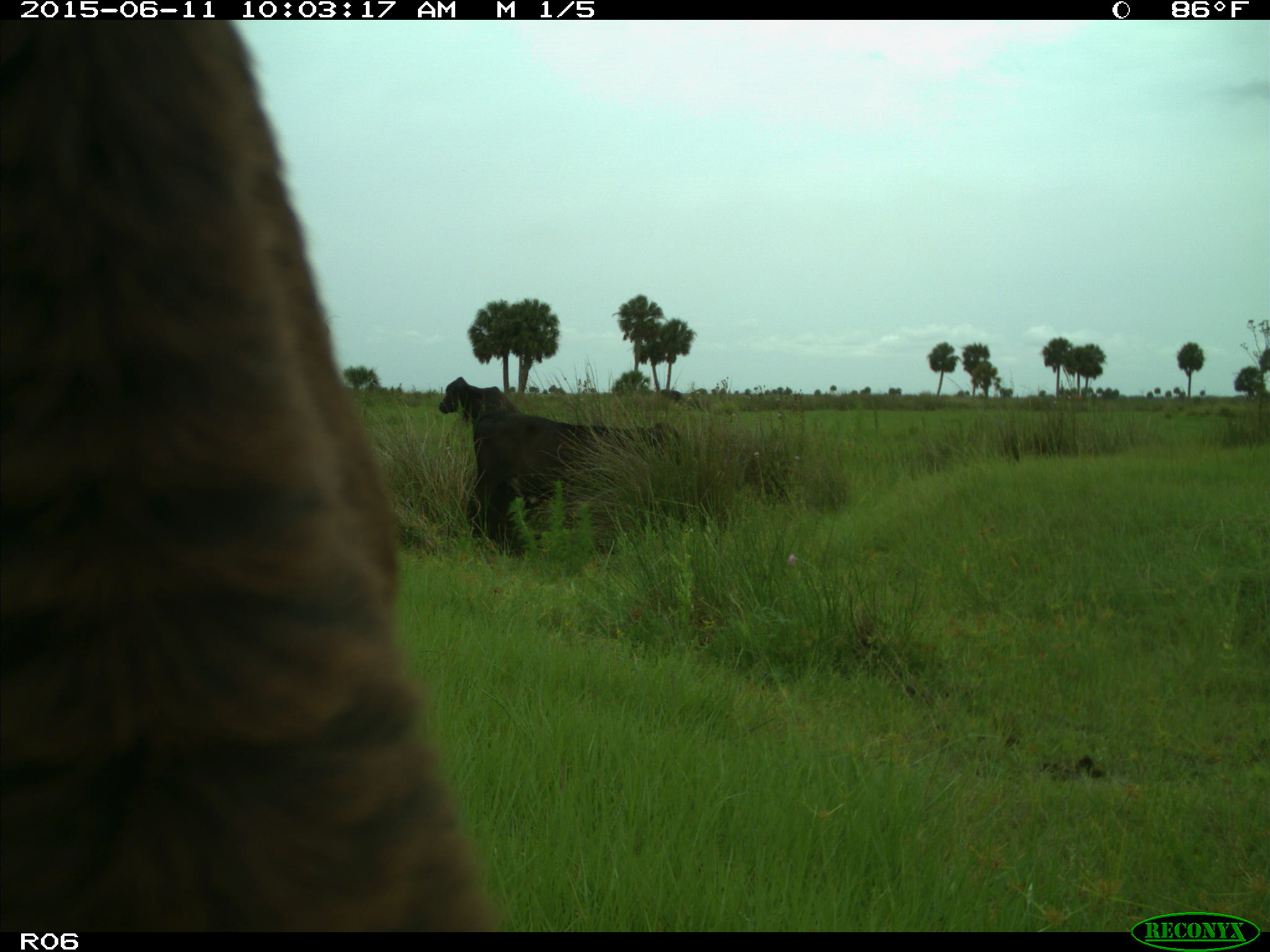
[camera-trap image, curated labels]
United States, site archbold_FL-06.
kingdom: Animalia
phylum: Chordata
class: Mammalia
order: Artiodactyla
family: Bovidae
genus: Bos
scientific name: Bos taurus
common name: domestic cow